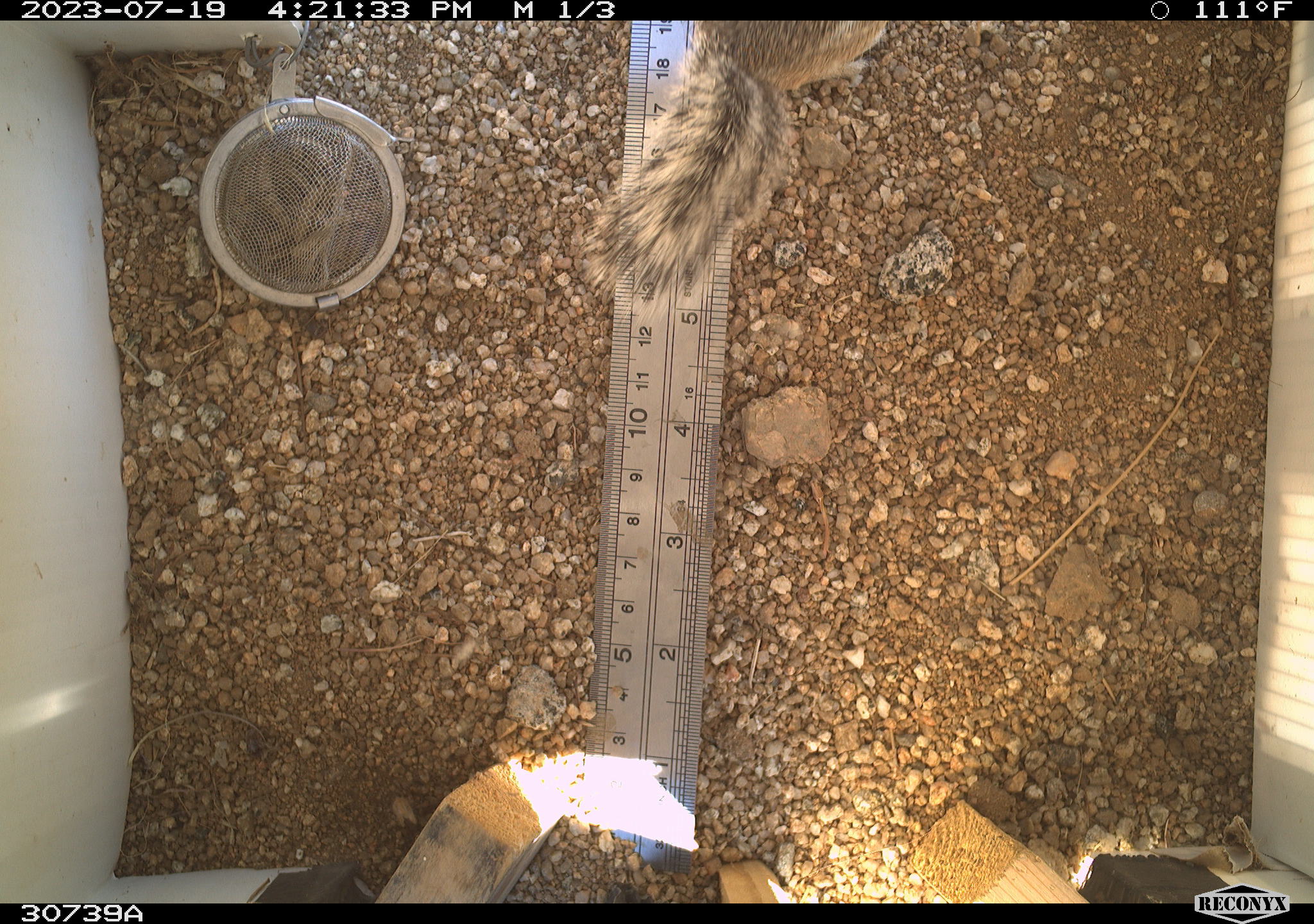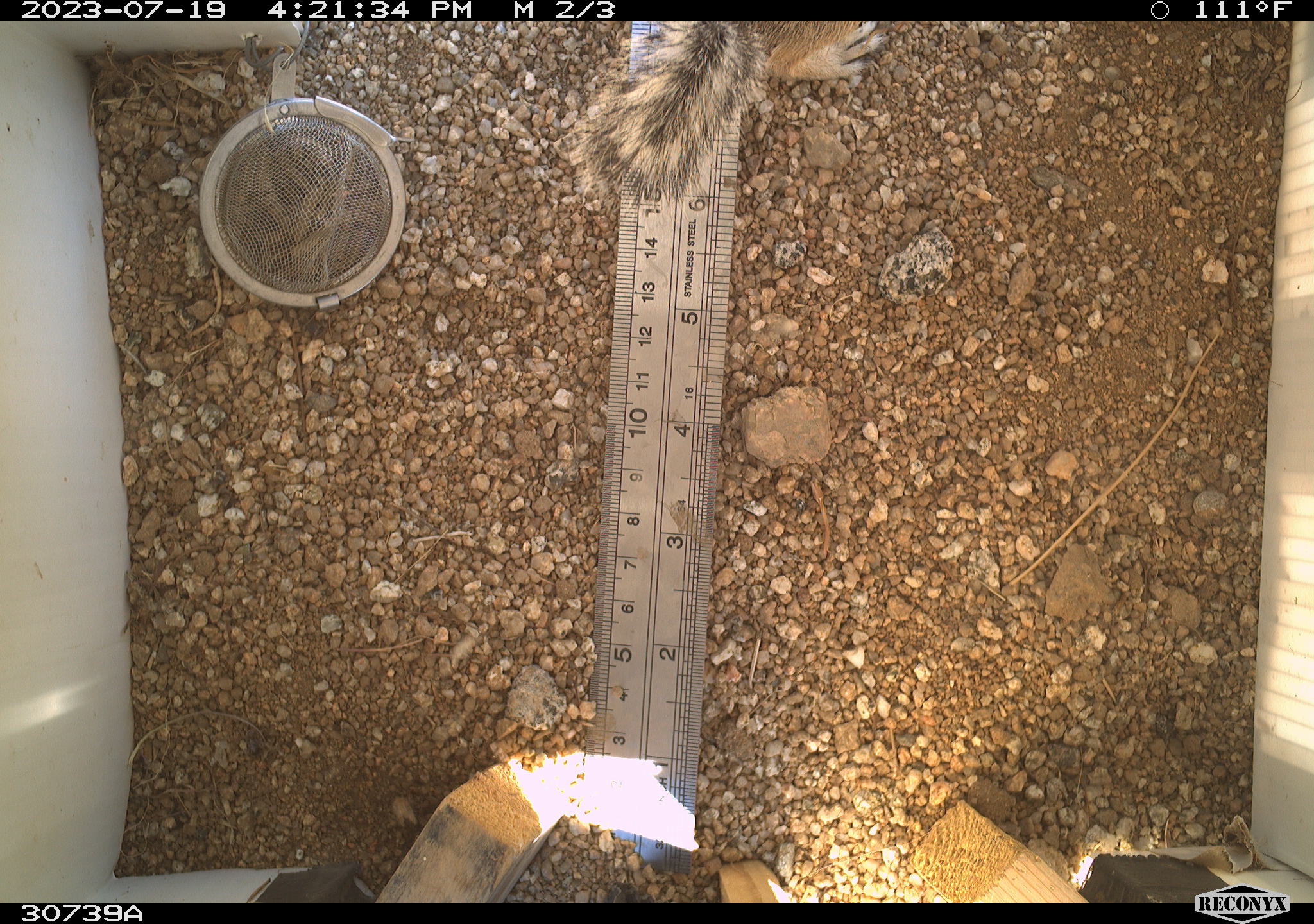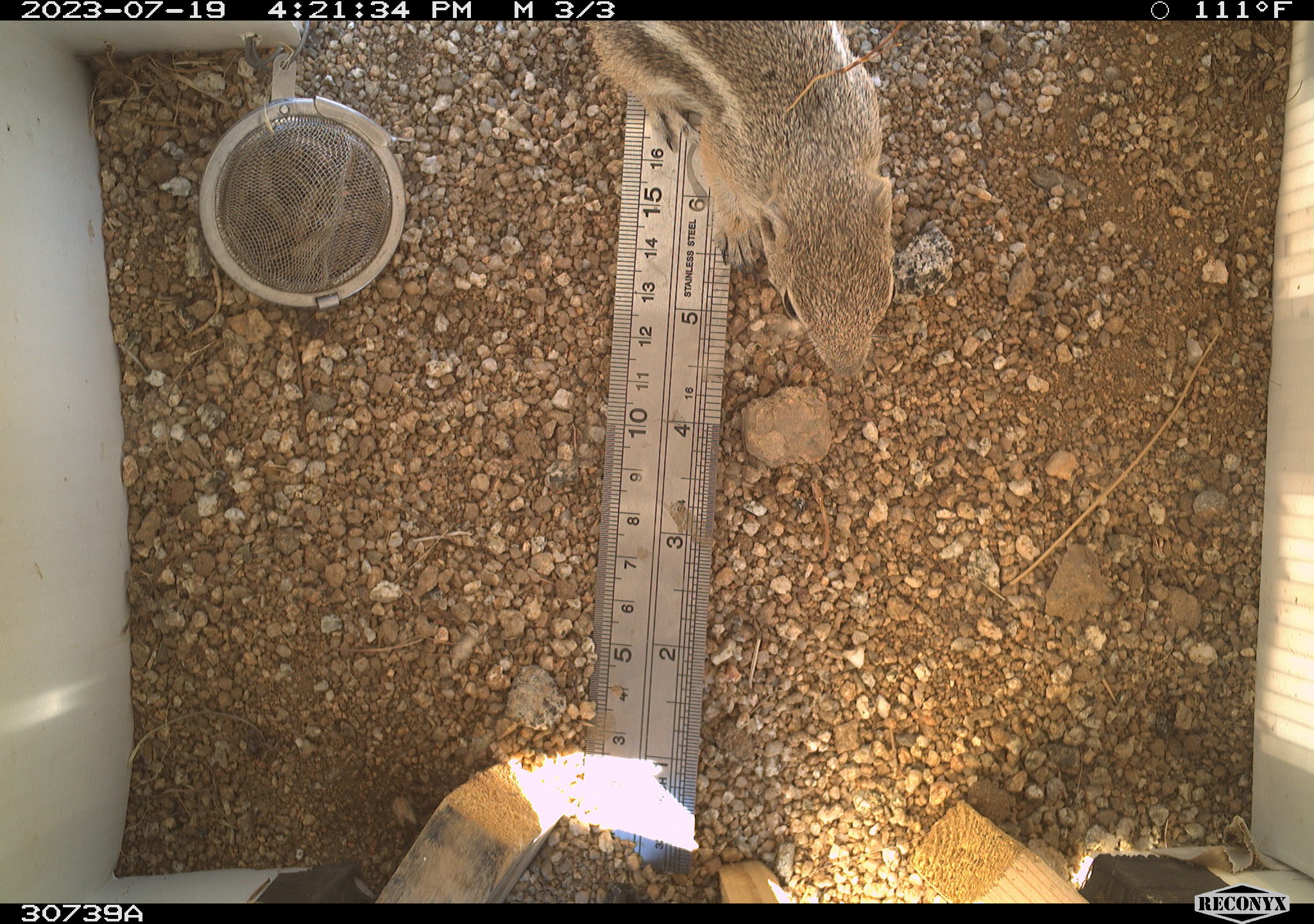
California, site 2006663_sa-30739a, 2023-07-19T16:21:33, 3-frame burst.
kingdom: Animalia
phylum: Chordata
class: Mammalia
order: Rodentia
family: Sciuridae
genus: Ammospermophilus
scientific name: Ammospermophilus leucurus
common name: white-tailed antelope squirrel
White-tailed antelope squirrel (Ammospermophilus leucurus).